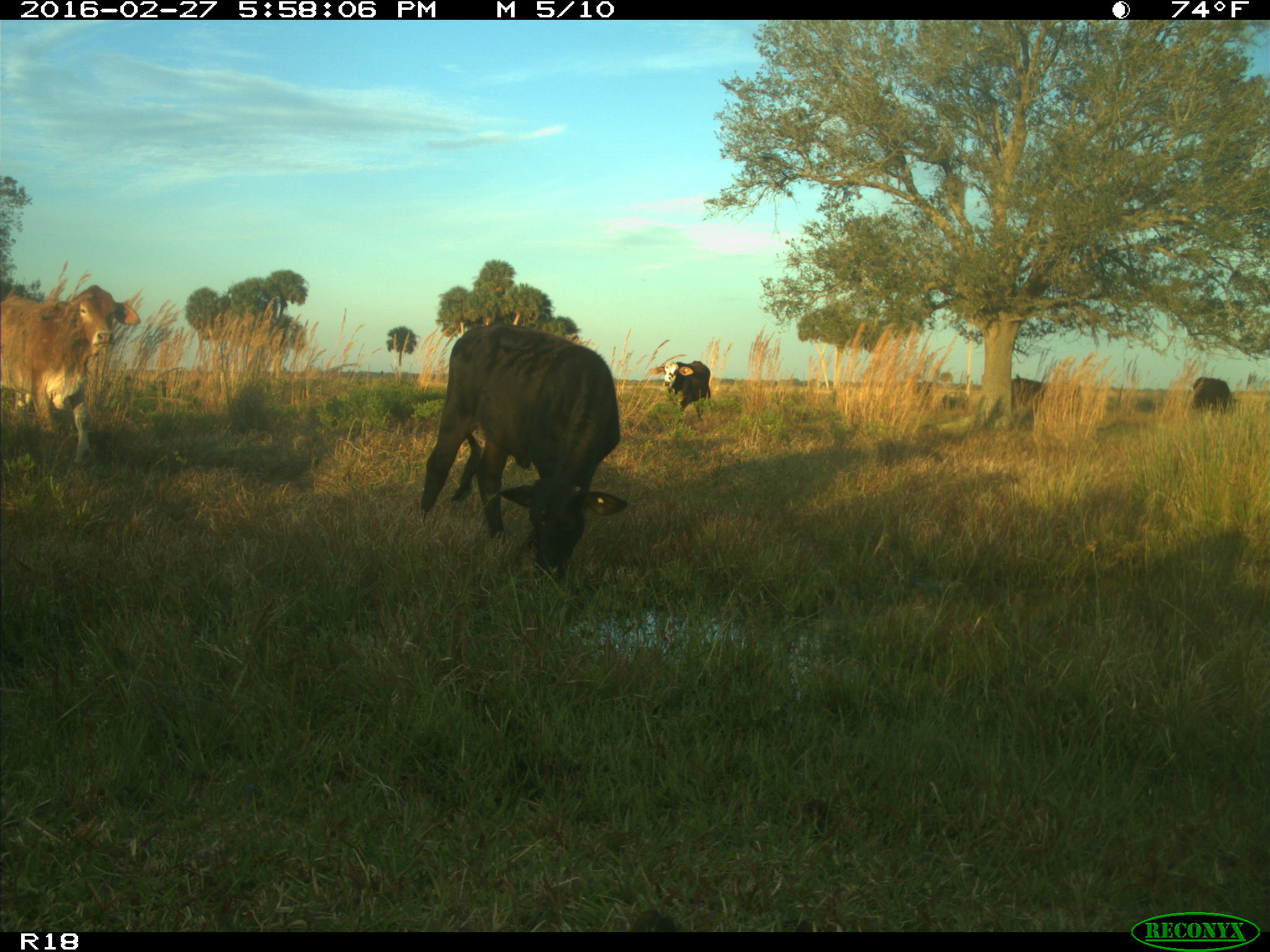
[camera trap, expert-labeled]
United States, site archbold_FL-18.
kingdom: Animalia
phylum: Chordata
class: Mammalia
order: Artiodactyla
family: Bovidae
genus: Bos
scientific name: Bos taurus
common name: domestic cow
Bos taurus (domestic cow).